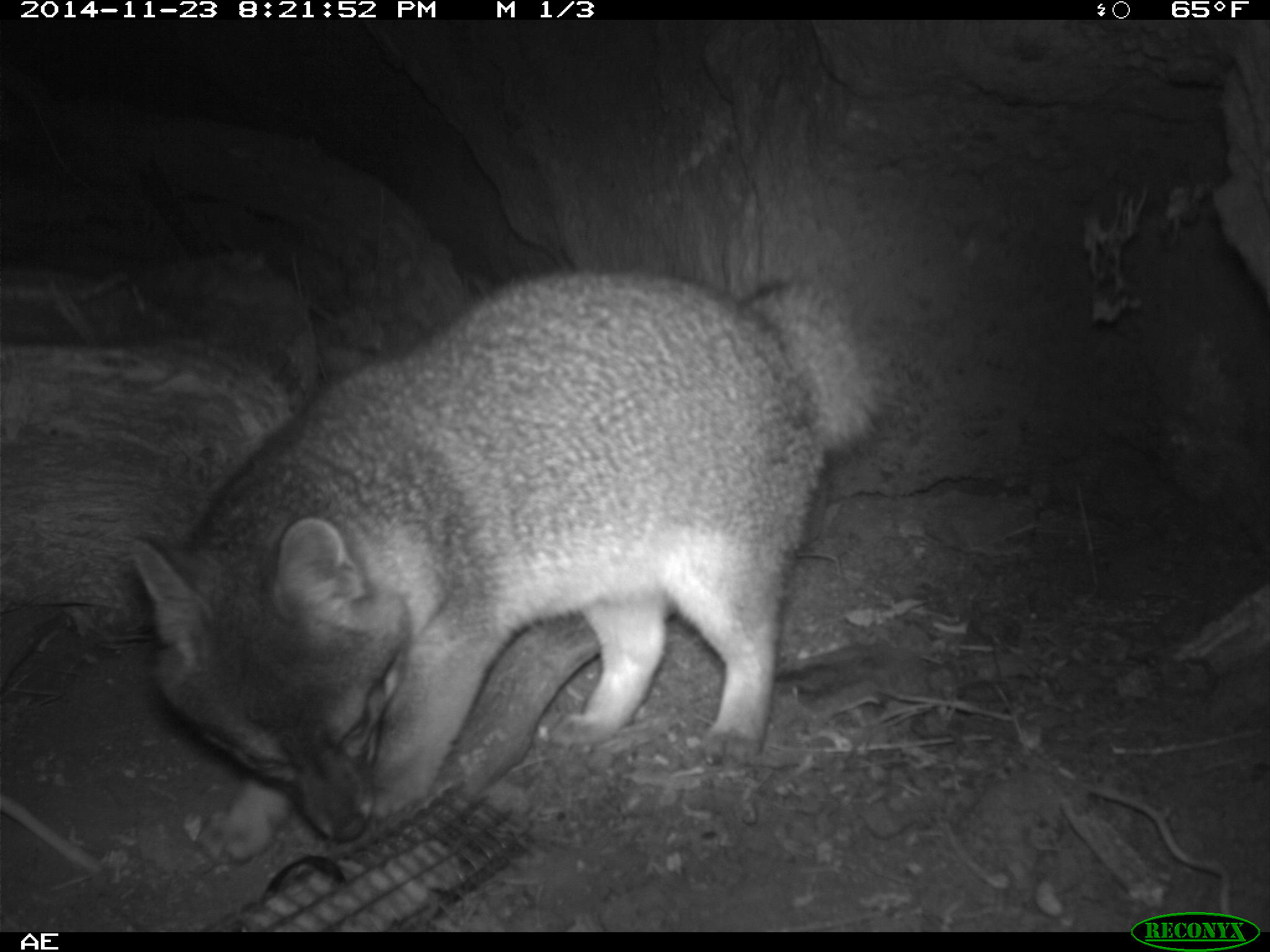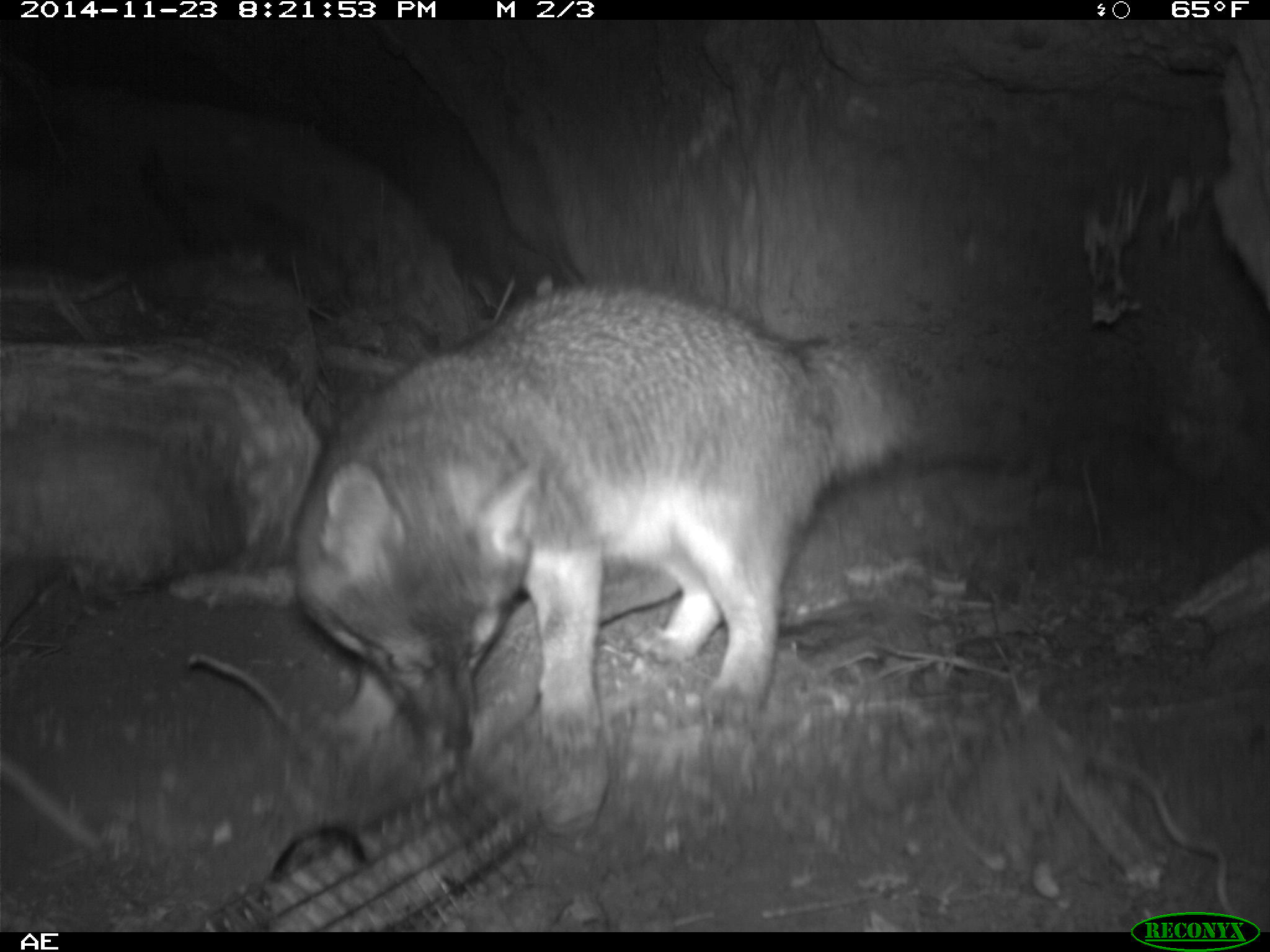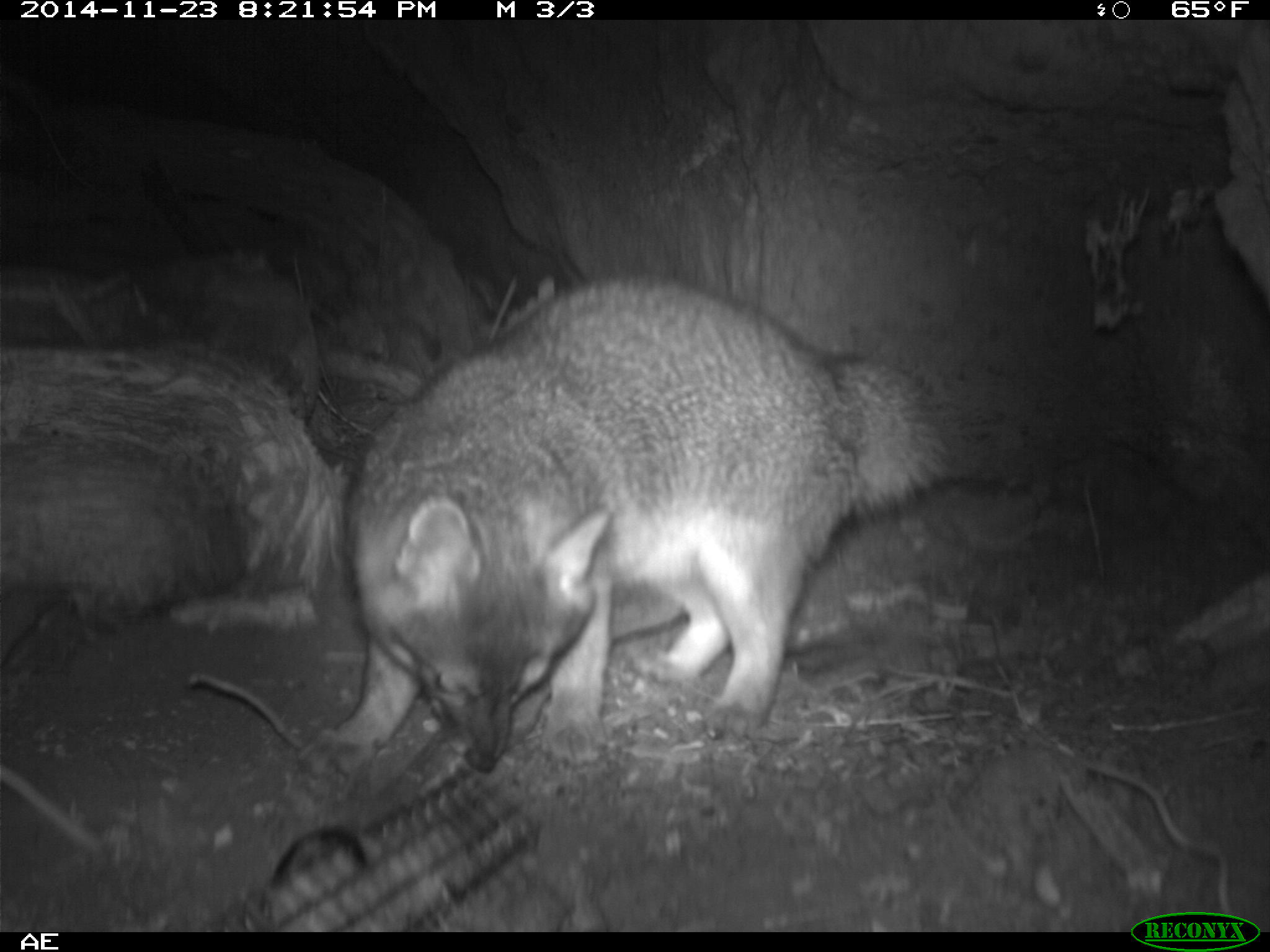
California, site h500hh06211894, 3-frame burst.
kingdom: Animalia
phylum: Chordata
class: Mammalia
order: Carnivora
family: Canidae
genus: Urocyon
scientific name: Urocyon littoralis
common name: island fox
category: fox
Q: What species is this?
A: Fox (island fox) (Urocyon littoralis).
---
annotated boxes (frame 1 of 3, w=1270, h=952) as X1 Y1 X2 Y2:
fox: 128 264 892 840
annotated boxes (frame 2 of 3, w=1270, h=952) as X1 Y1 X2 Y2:
fox: 289 280 920 754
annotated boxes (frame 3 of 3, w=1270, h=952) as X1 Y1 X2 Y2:
fox: 297 270 957 780